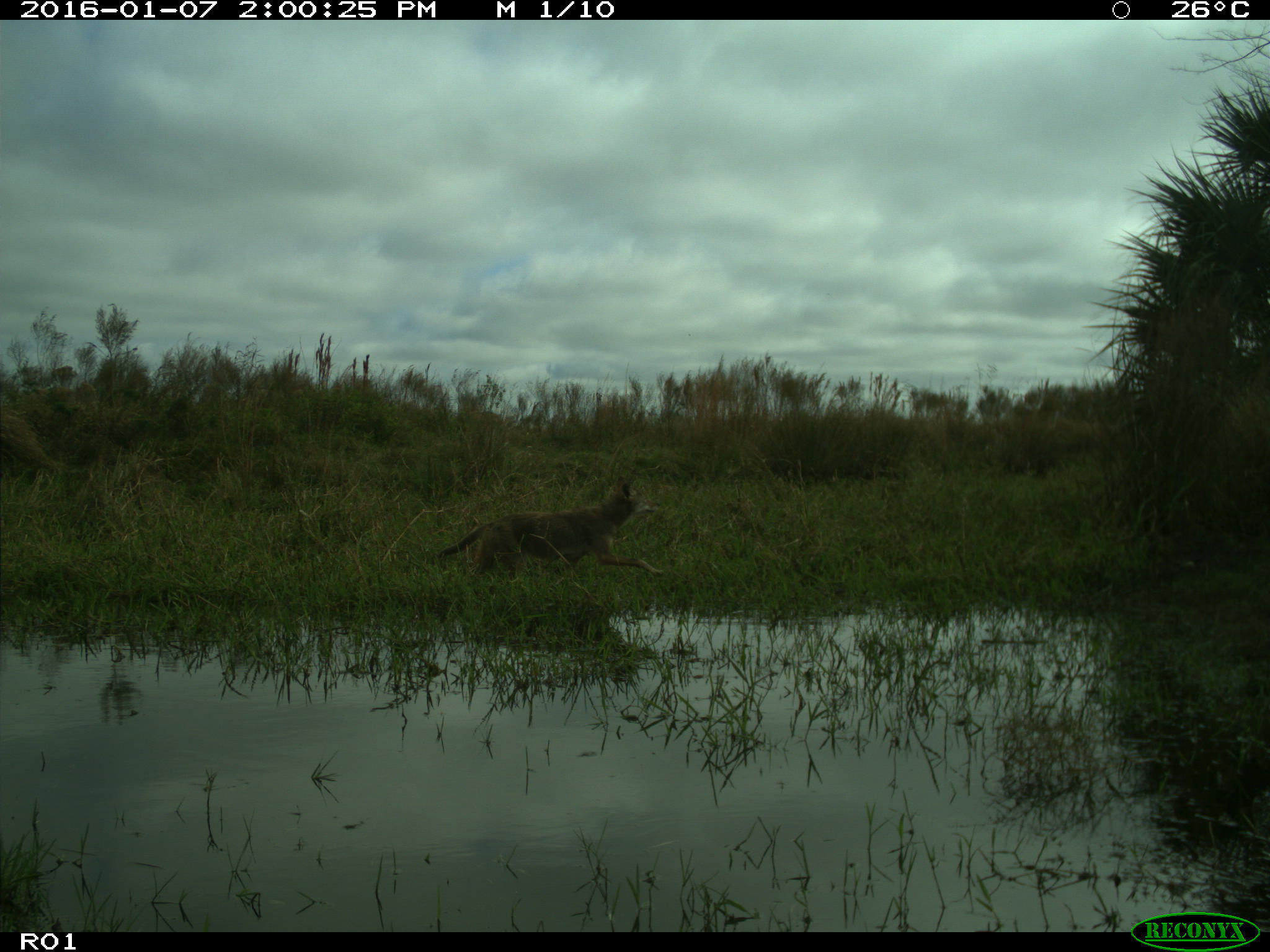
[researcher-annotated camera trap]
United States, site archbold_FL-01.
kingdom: Animalia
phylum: Chordata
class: Mammalia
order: Carnivora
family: Canidae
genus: Canis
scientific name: Canis latrans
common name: coyote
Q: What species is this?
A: Canis latrans (coyote).